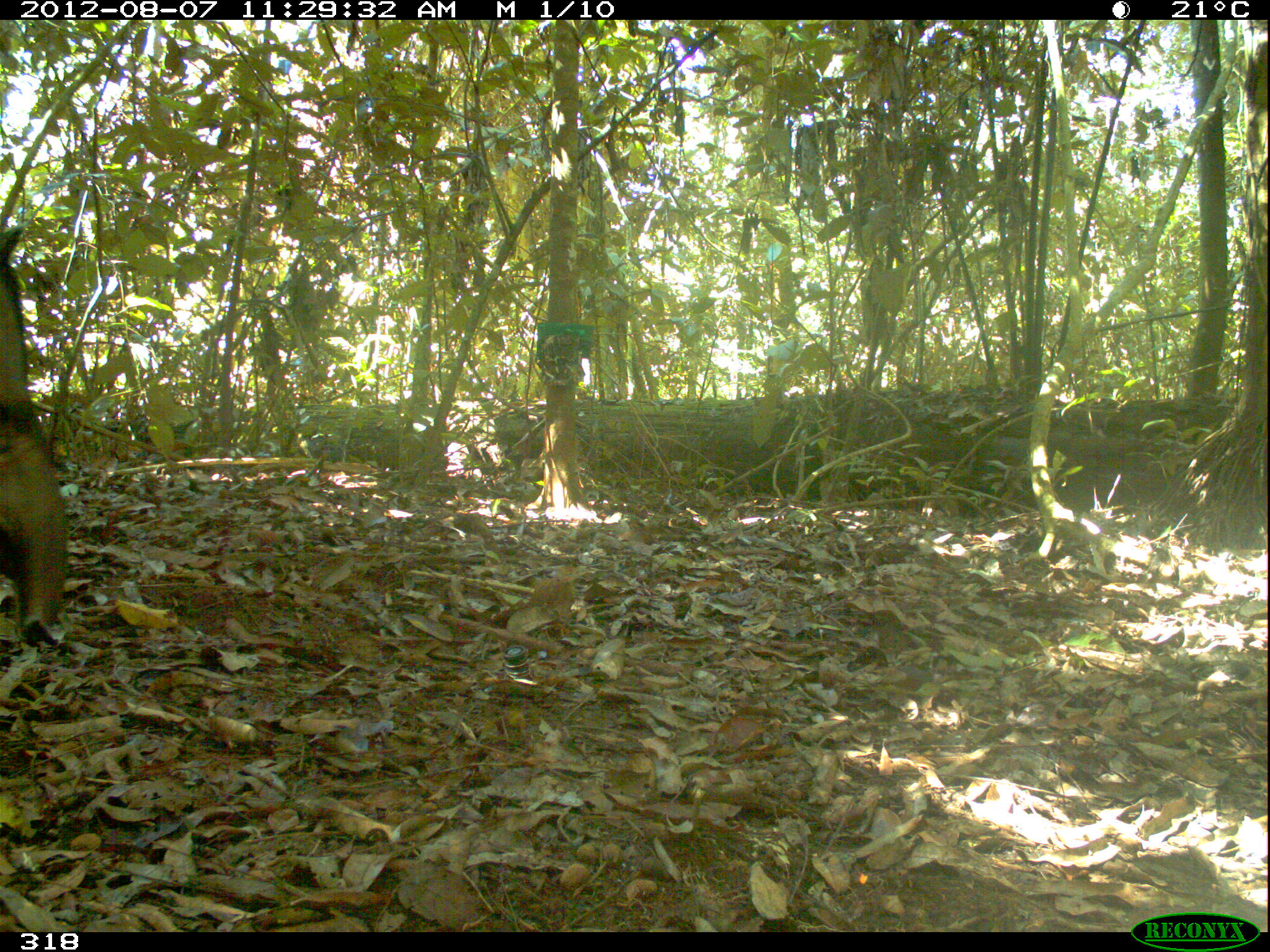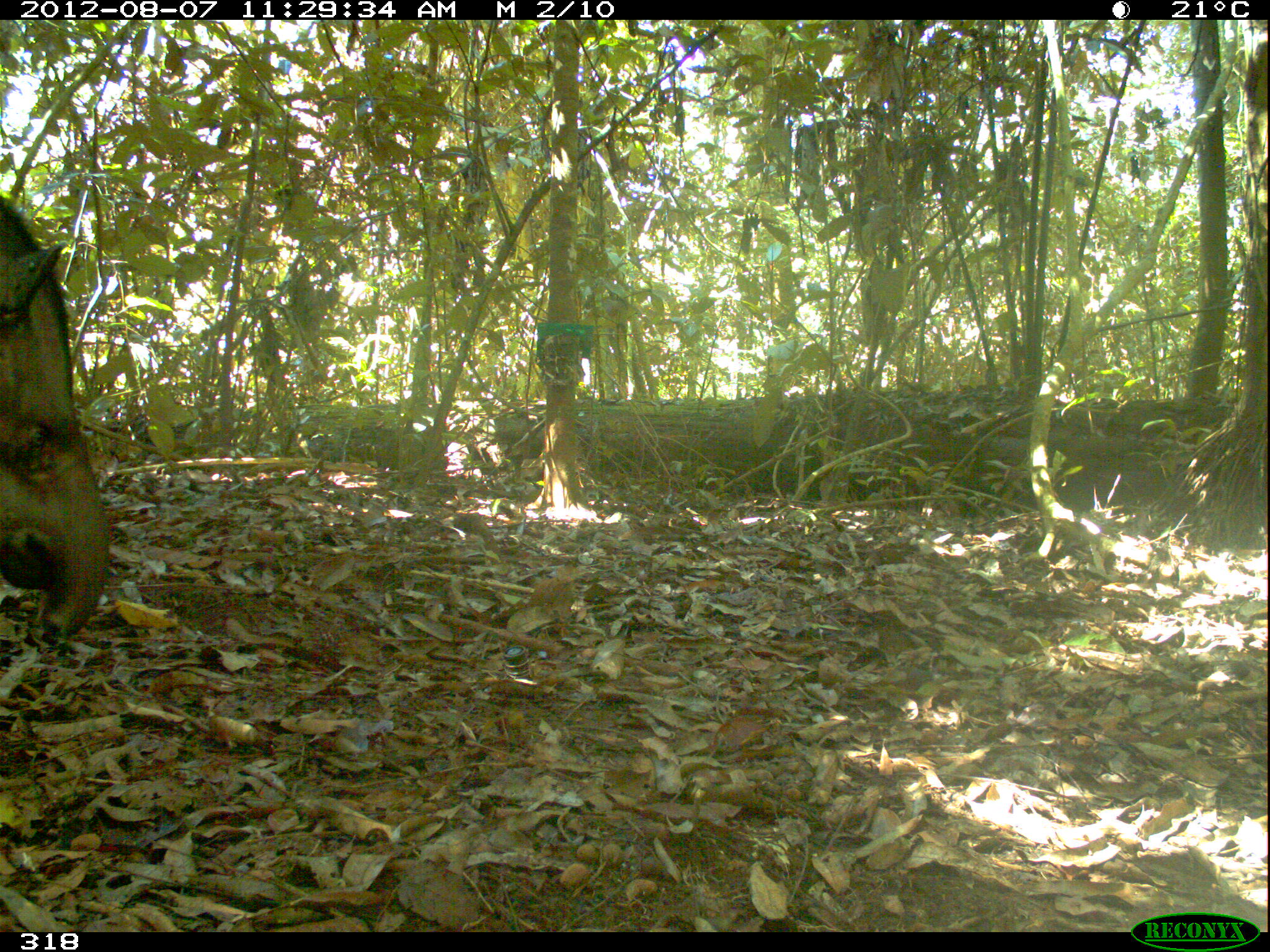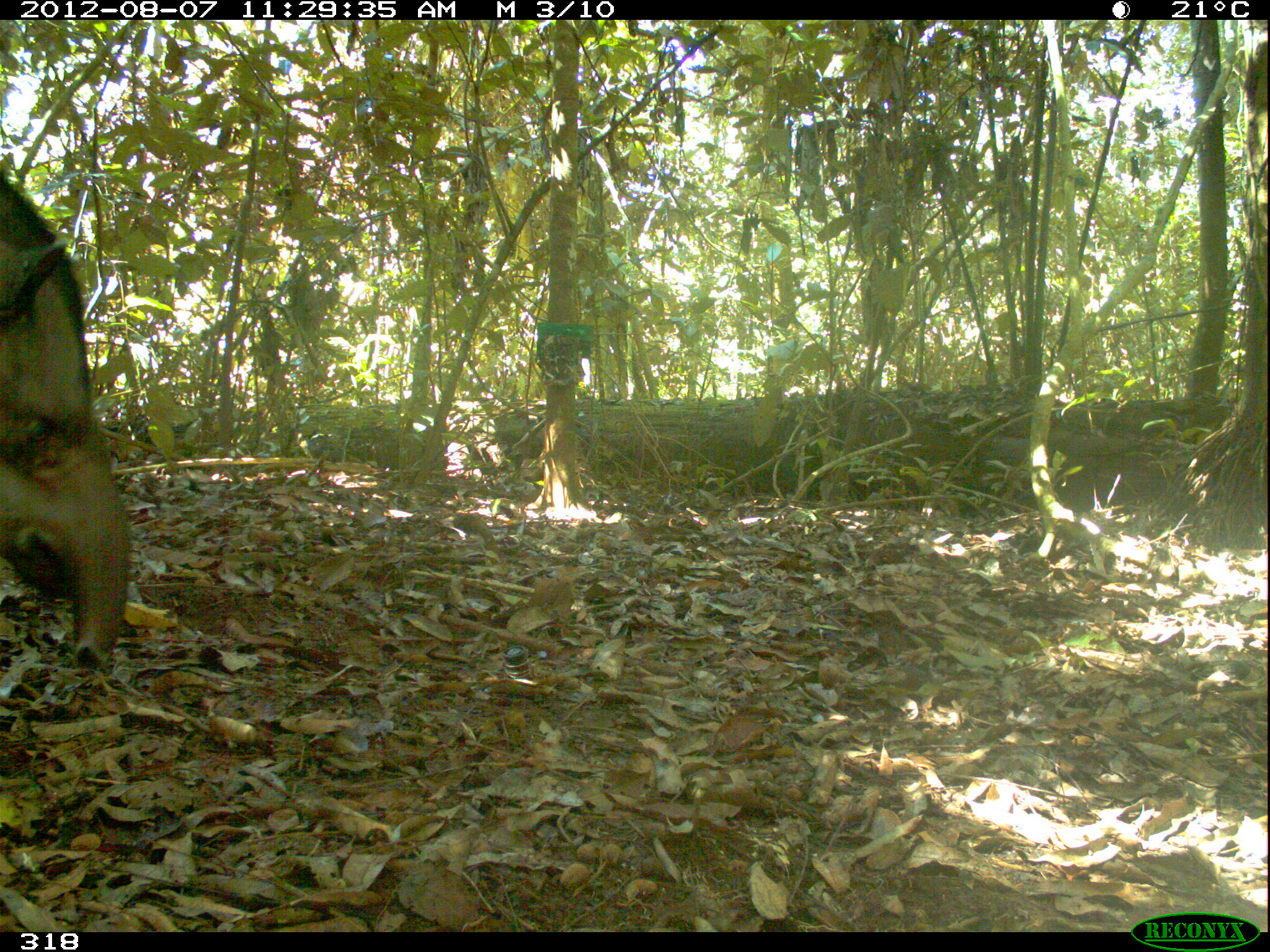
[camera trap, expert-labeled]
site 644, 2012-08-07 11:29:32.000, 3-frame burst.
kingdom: Animalia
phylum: Chordata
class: Mammalia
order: Perissodactyla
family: Tapiridae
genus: Tapirus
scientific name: Tapirus terrestris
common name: south american tapir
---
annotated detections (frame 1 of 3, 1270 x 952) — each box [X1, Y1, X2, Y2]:
tapirus terrestris: [0, 223, 73, 649]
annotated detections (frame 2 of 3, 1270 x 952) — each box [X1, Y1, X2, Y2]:
tapirus terrestris: [0, 188, 112, 649]